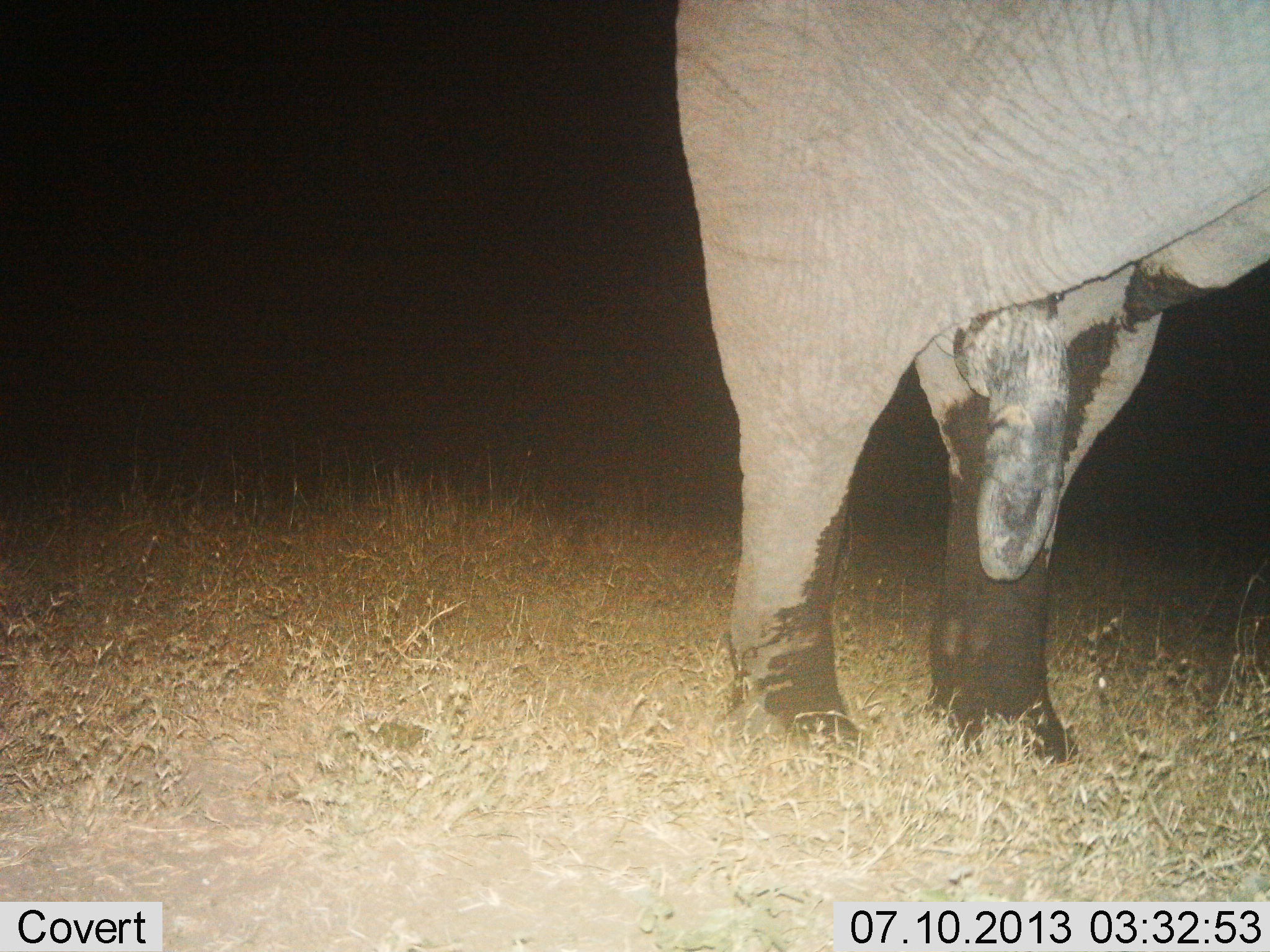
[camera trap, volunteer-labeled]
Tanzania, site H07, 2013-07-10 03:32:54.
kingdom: Animalia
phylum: Chordata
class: Mammalia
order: Proboscidea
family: Elephantidae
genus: Loxodonta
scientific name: Loxodonta africana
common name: african bush elephant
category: elephant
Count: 1.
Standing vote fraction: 100%.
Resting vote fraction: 0%.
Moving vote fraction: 0%.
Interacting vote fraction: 0%.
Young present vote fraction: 0%.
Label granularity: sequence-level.